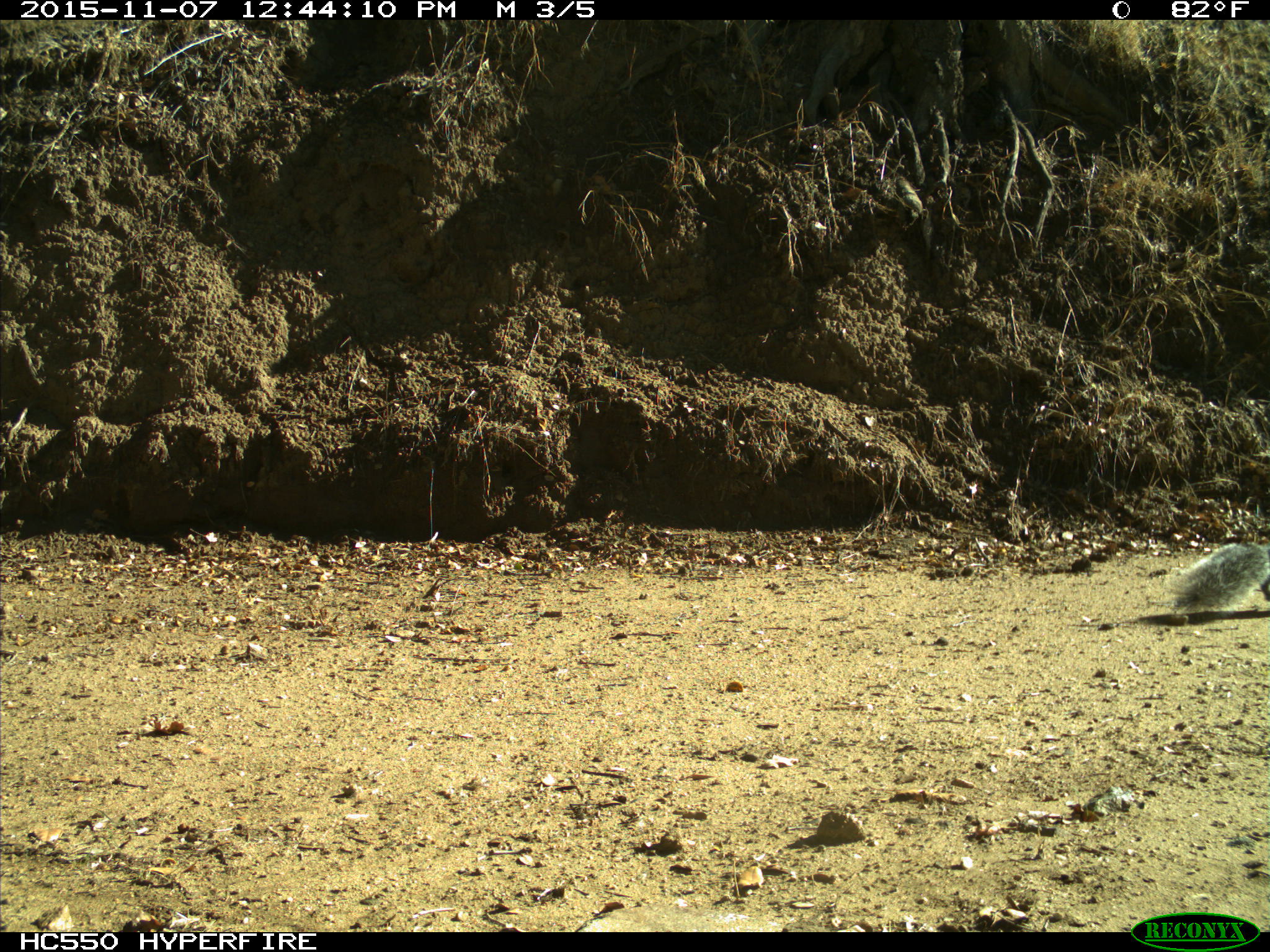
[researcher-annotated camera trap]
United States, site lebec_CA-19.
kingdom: Animalia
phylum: Chordata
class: Mammalia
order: Rodentia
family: Sciuridae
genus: Sciurus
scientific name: Sciurus carolinensis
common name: eastern gray squirrel